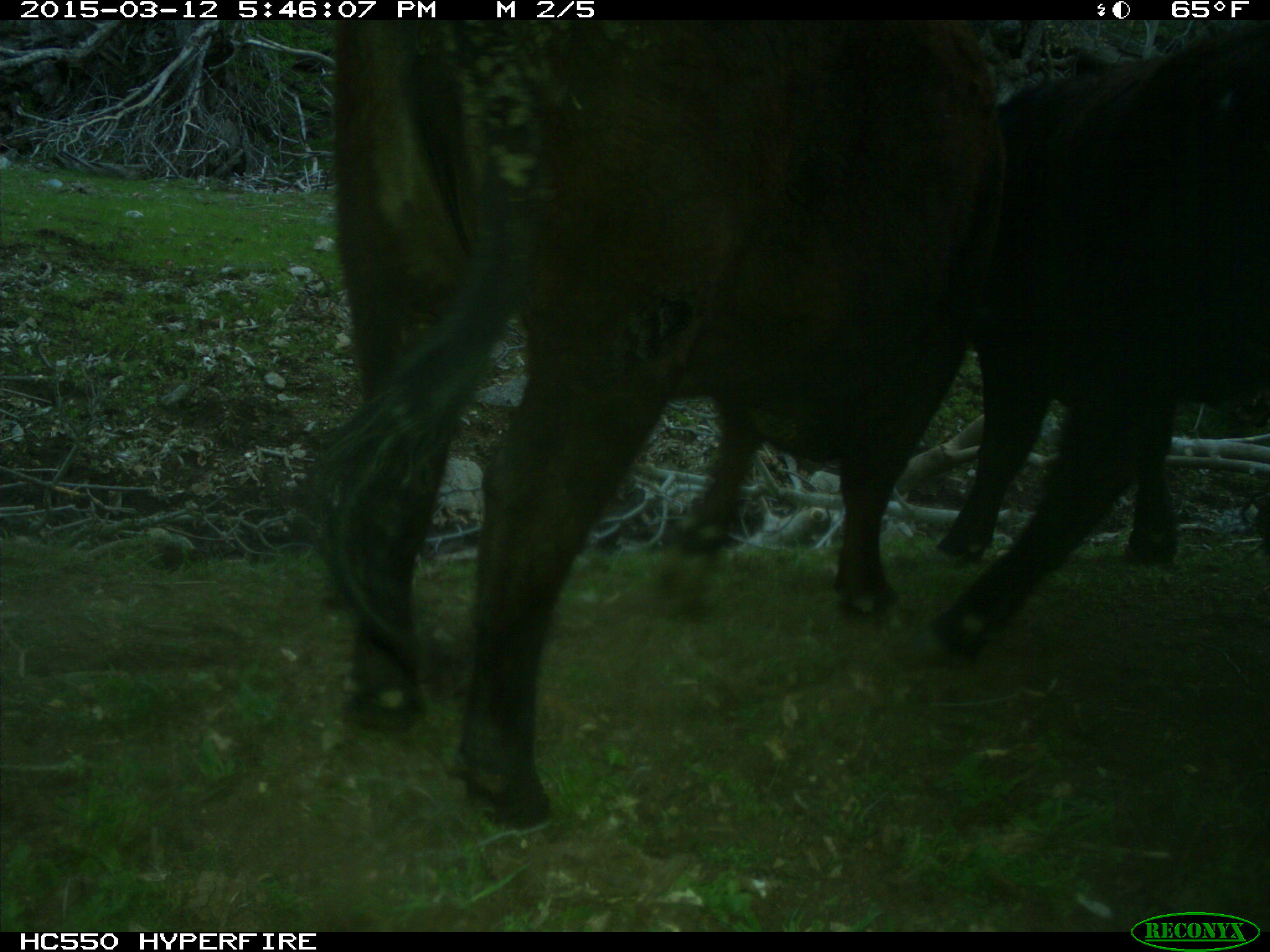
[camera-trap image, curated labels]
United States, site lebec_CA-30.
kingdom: Animalia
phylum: Chordata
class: Mammalia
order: Artiodactyla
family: Bovidae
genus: Bos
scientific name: Bos taurus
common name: domestic cow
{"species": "Bos taurus (domestic cow)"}